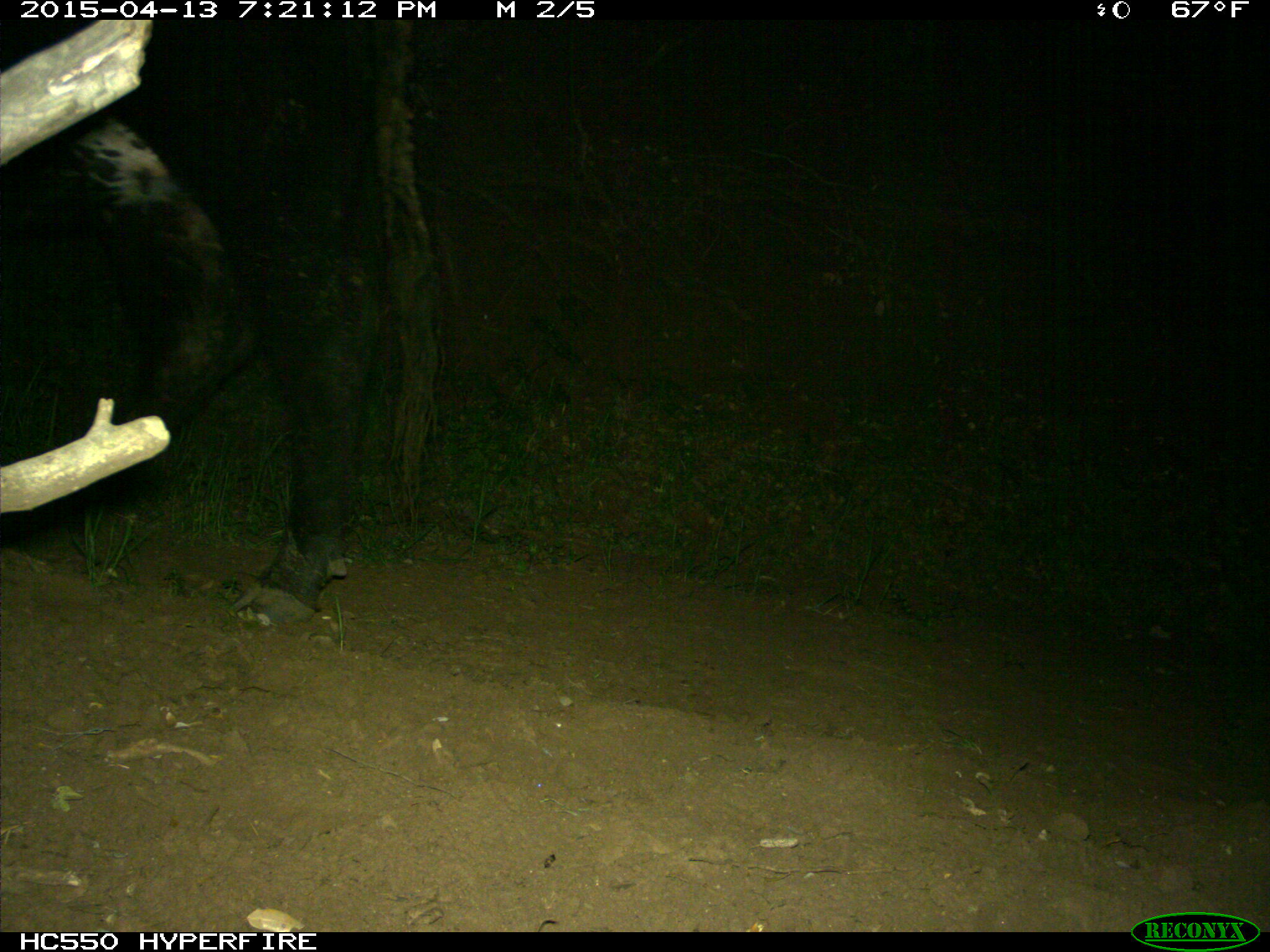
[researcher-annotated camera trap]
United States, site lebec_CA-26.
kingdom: Animalia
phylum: Chordata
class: Mammalia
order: Artiodactyla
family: Bovidae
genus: Bos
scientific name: Bos taurus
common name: domestic cow